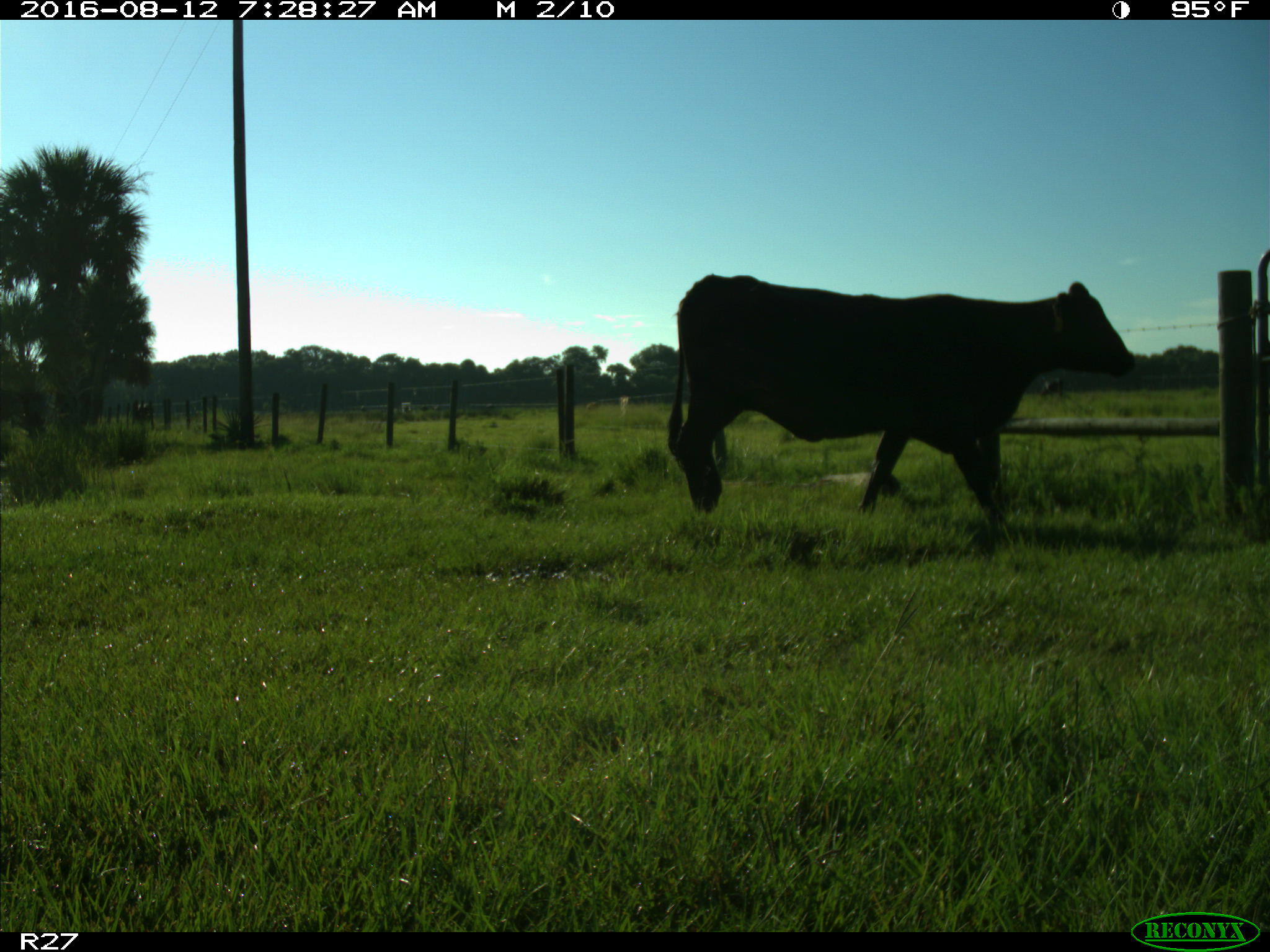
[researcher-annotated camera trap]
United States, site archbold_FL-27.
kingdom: Animalia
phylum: Chordata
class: Mammalia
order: Artiodactyla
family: Bovidae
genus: Bos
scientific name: Bos taurus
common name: domestic cow